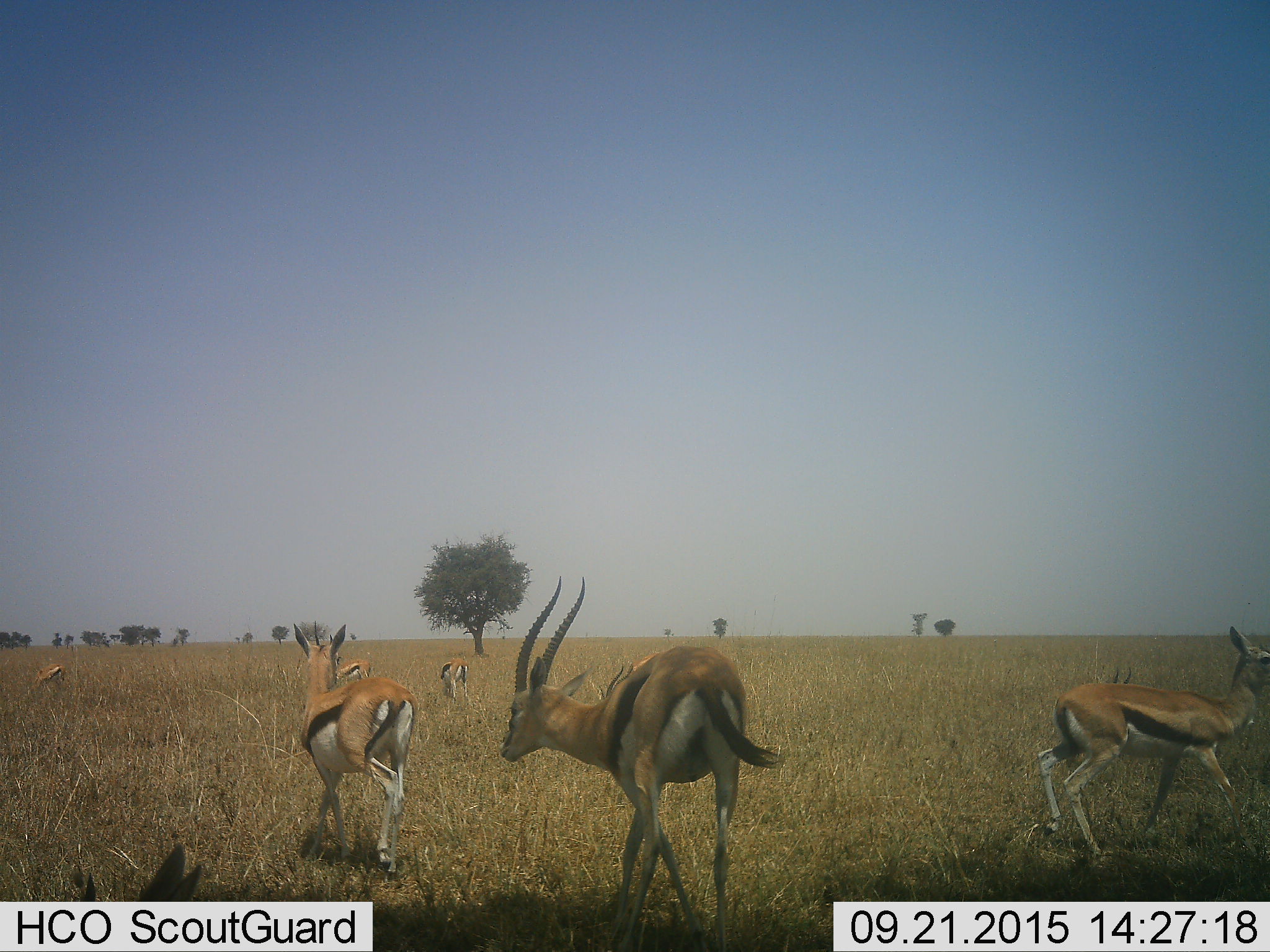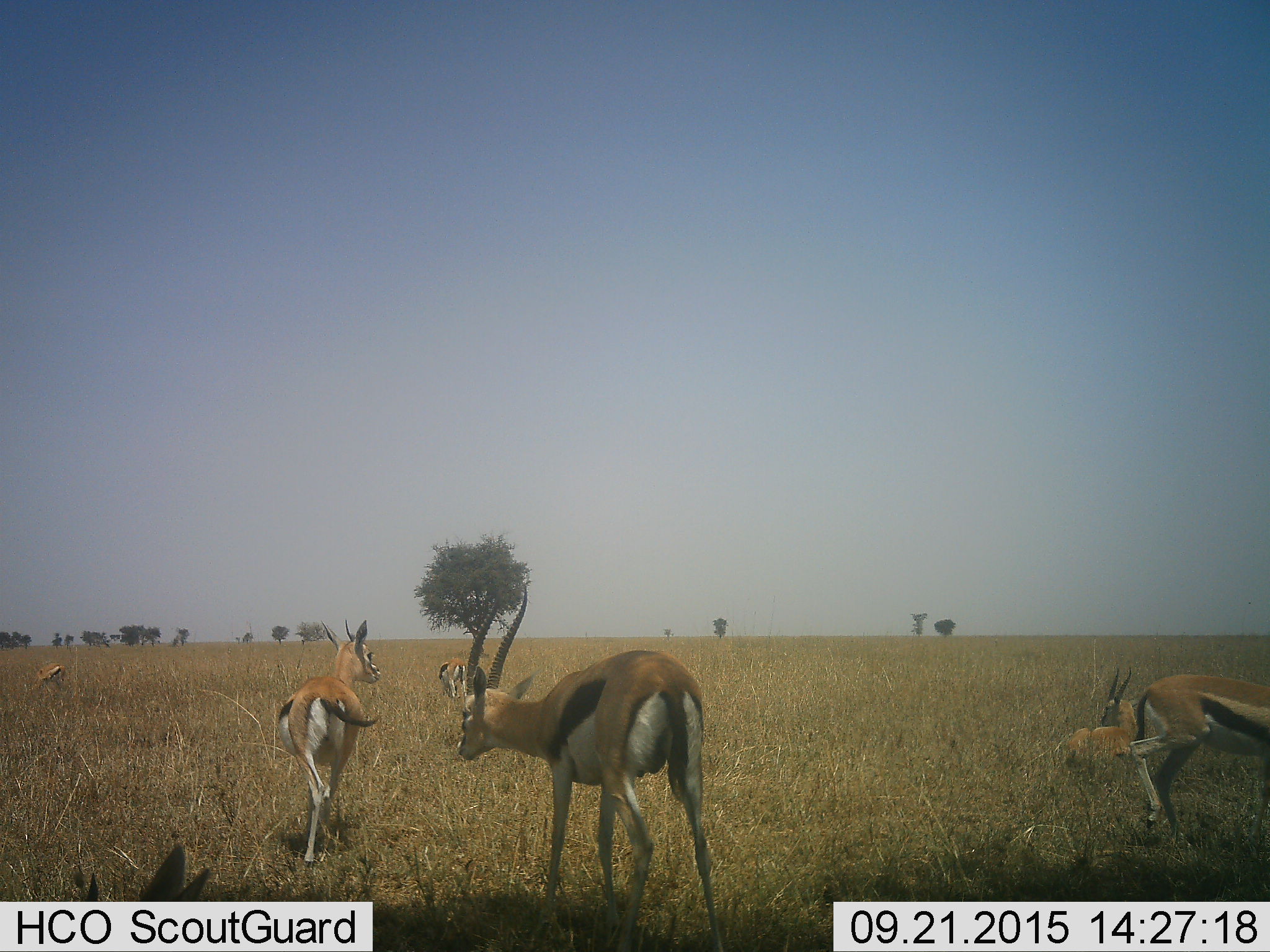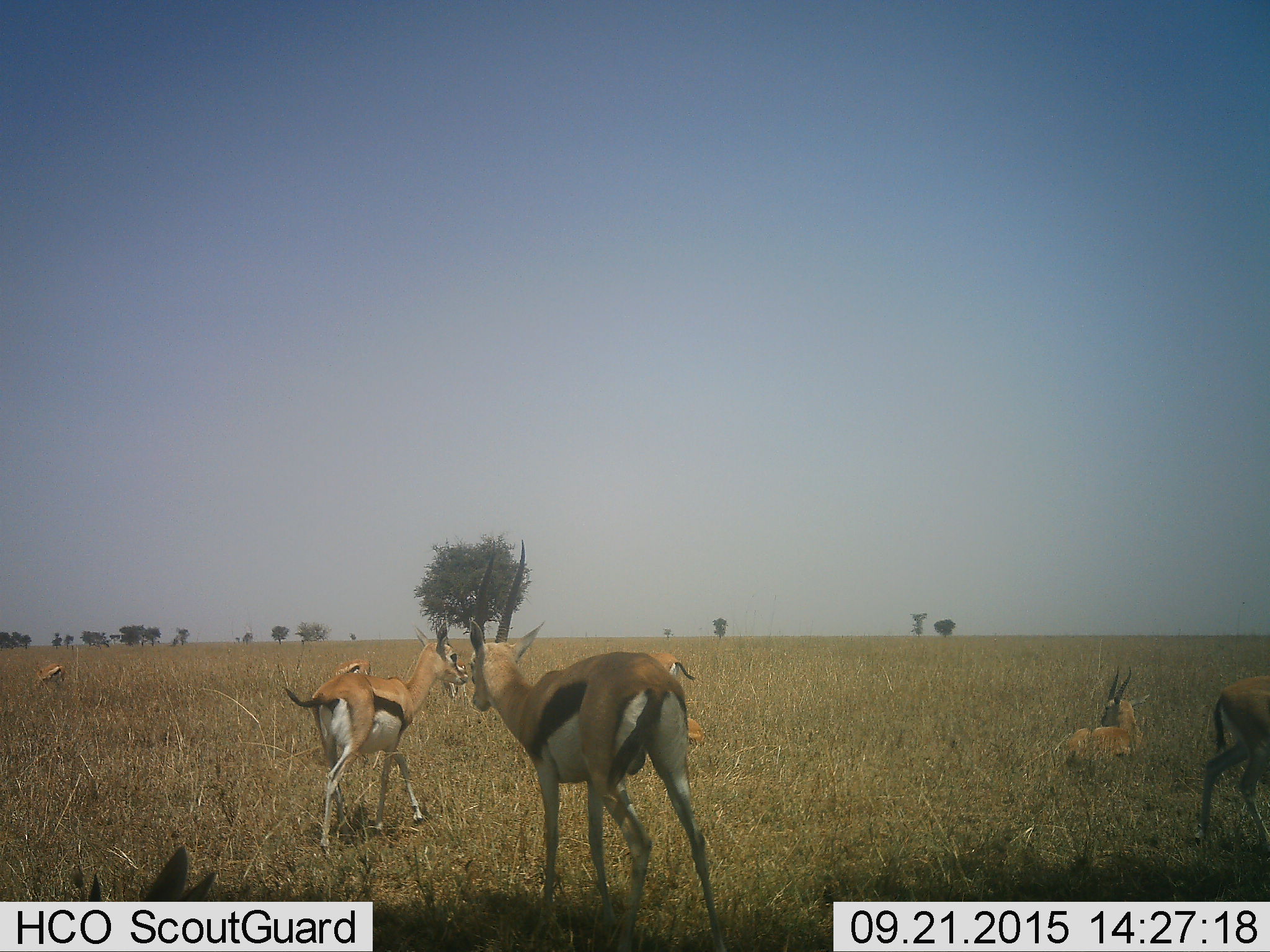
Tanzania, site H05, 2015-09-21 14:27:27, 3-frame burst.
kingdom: Animalia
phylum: Chordata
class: Mammalia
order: Artiodactyla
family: Bovidae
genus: Eudorcas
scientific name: Eudorcas thomsonii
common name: thomson's gazelle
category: gazellethomsons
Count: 8.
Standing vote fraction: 75%.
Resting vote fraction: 75%.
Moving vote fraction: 88%.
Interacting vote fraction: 12%.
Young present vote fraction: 0%.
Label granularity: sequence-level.